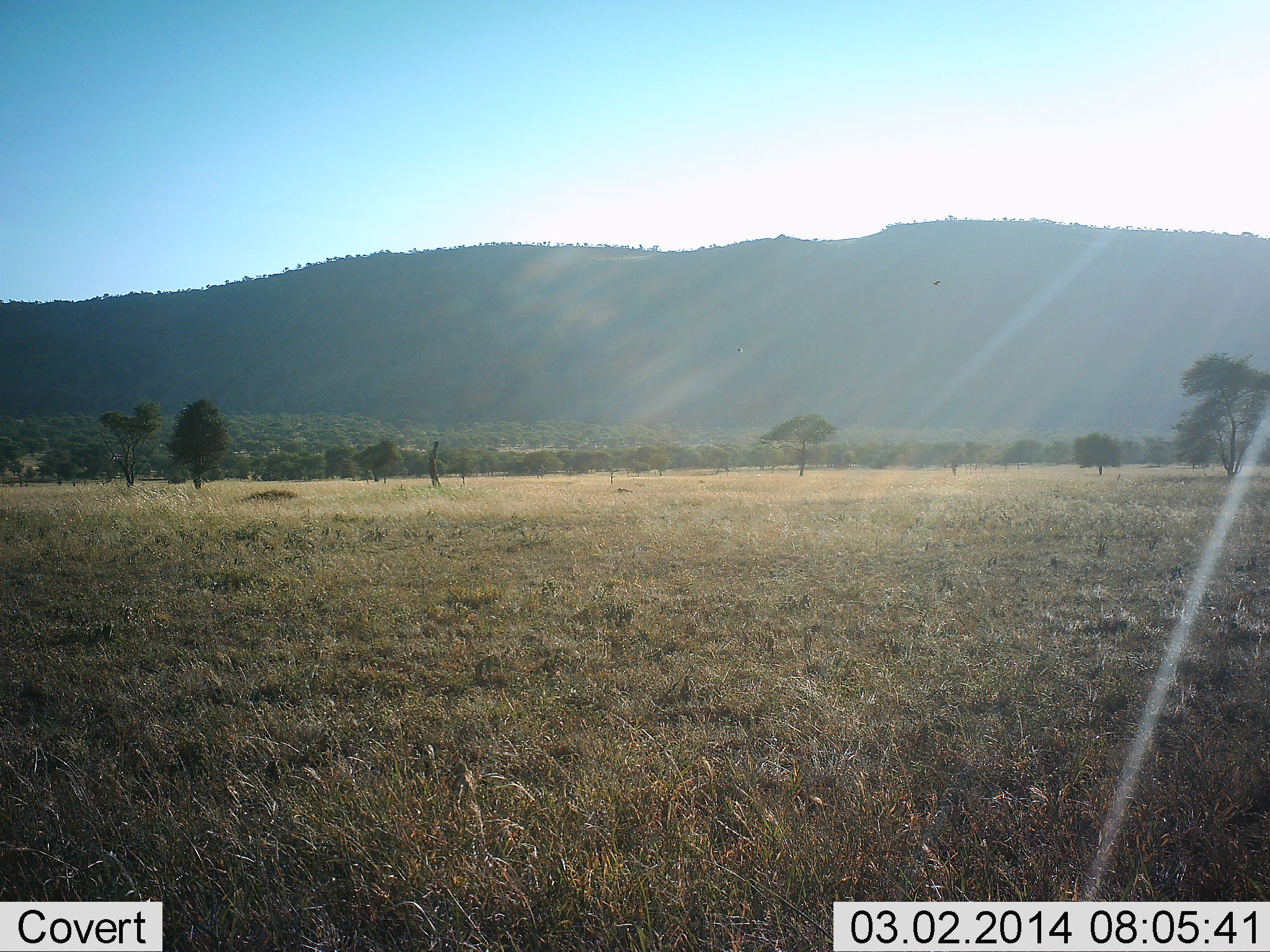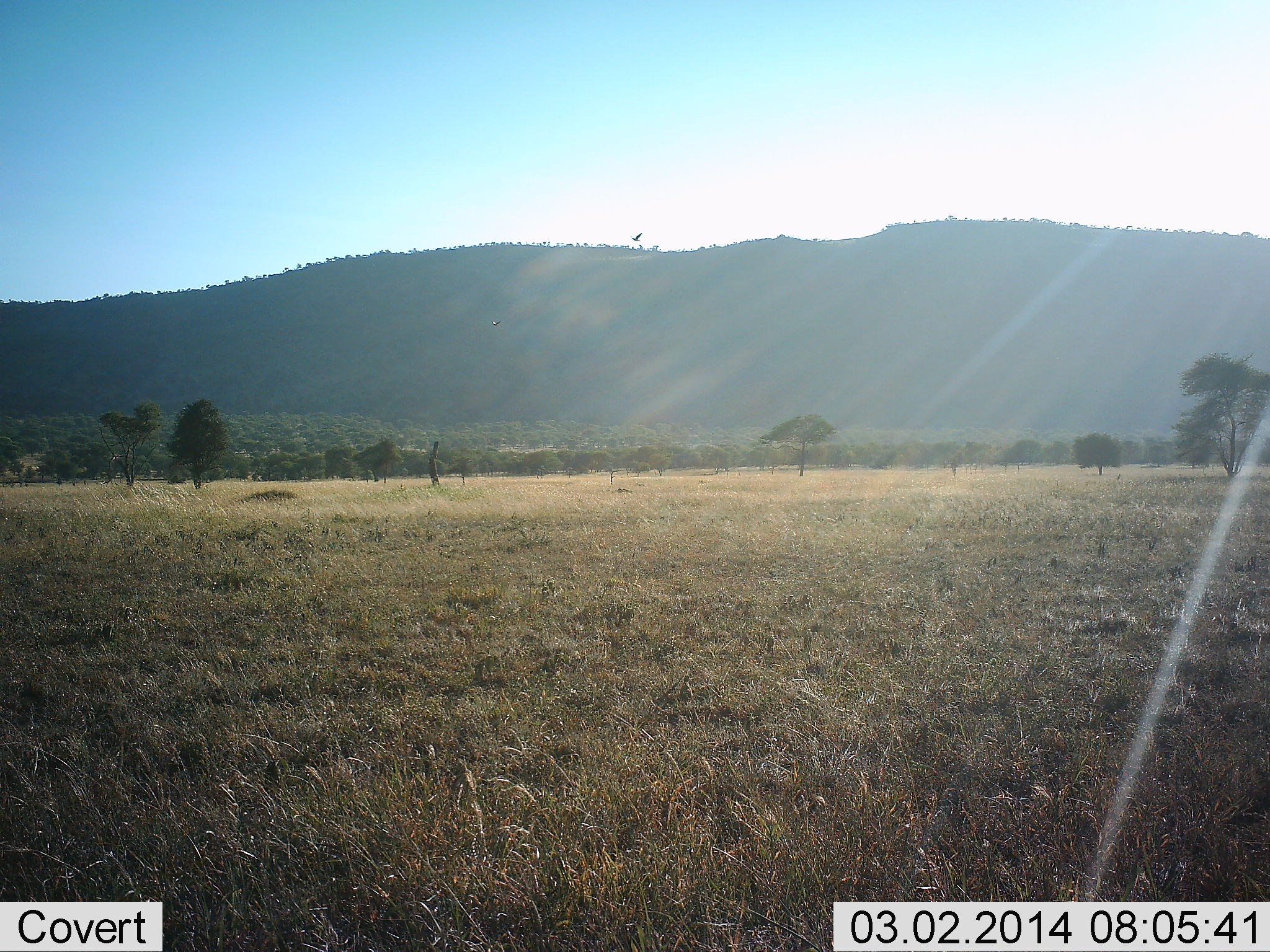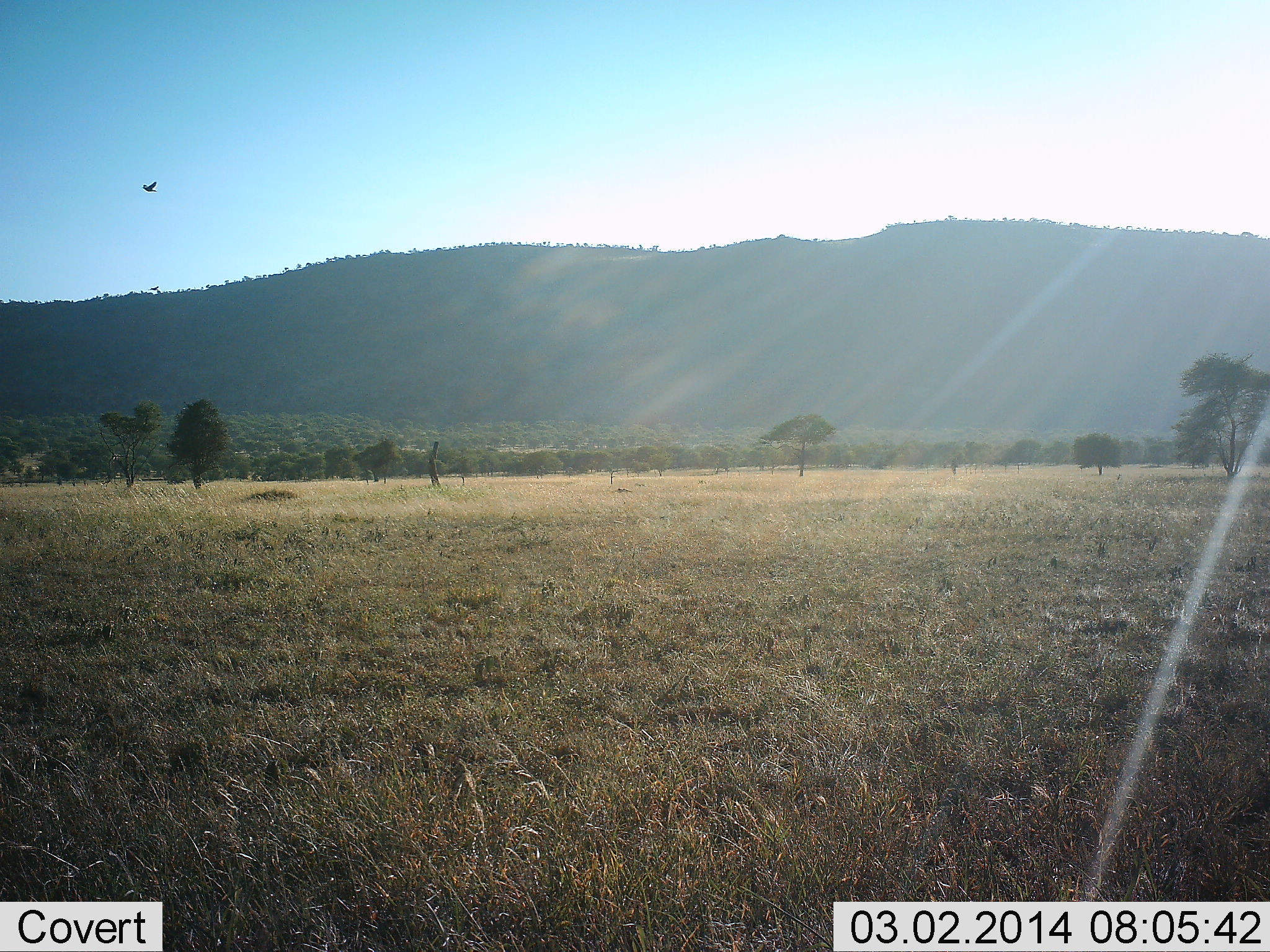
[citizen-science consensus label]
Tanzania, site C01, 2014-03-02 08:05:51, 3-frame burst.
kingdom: Animalia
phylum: Chordata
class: Aves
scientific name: Aves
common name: bird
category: otherbird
Otherbird (bird) (Aves), count 1. Behavior (volunteer vote fractions): standing 0%, resting 0%, moving 100%, interacting 0%. Young present (vote fraction): 0%. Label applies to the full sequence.